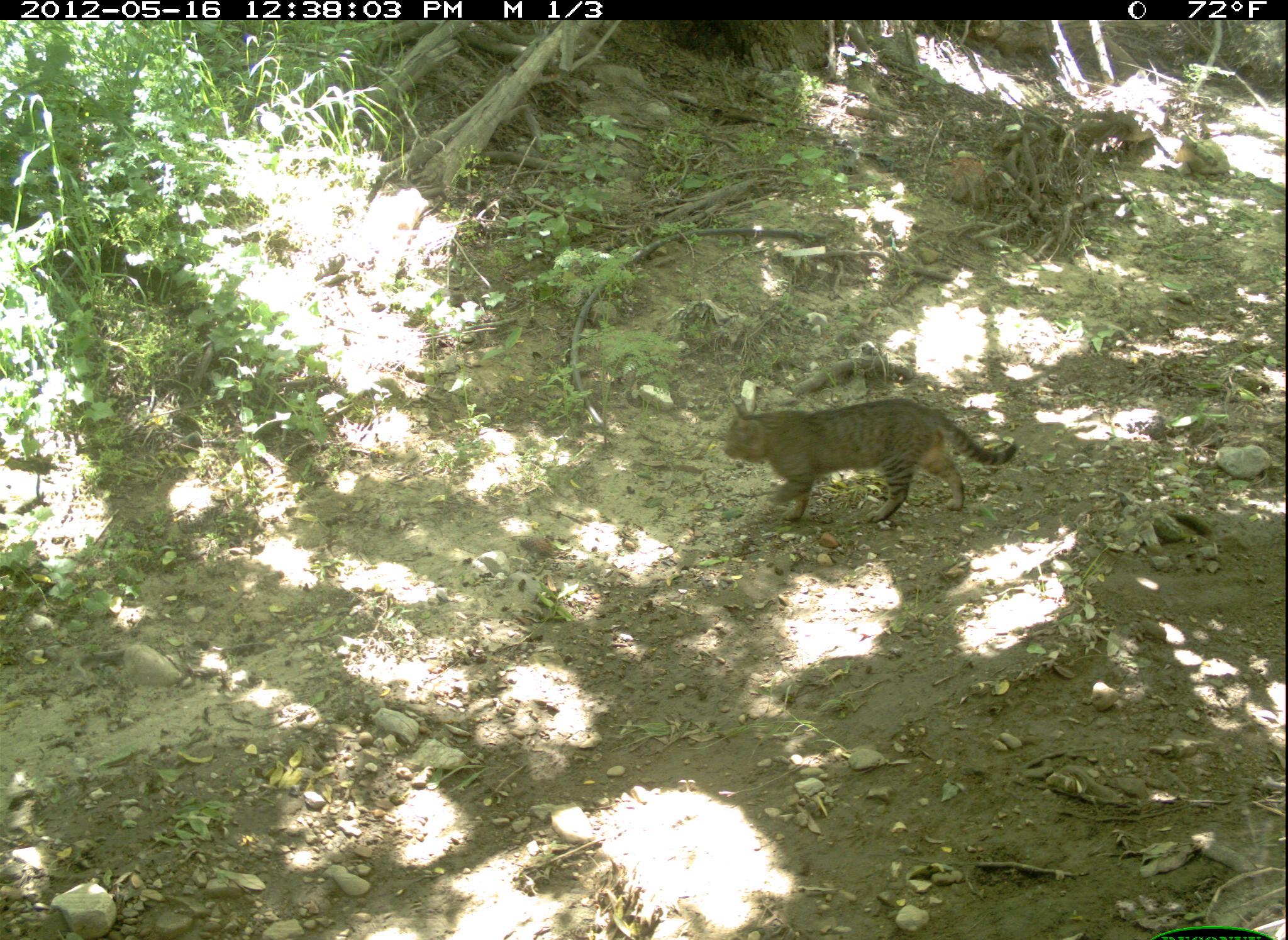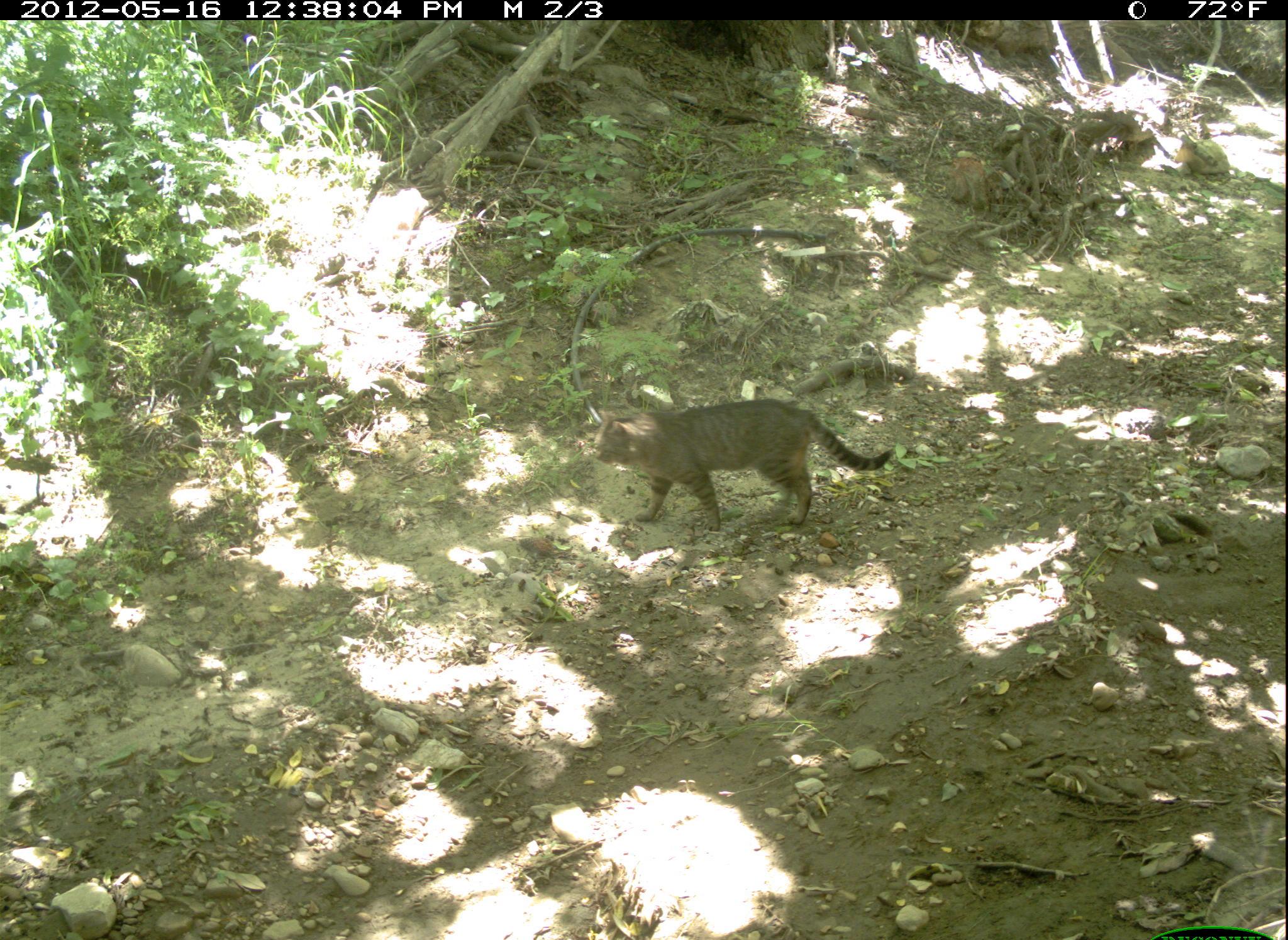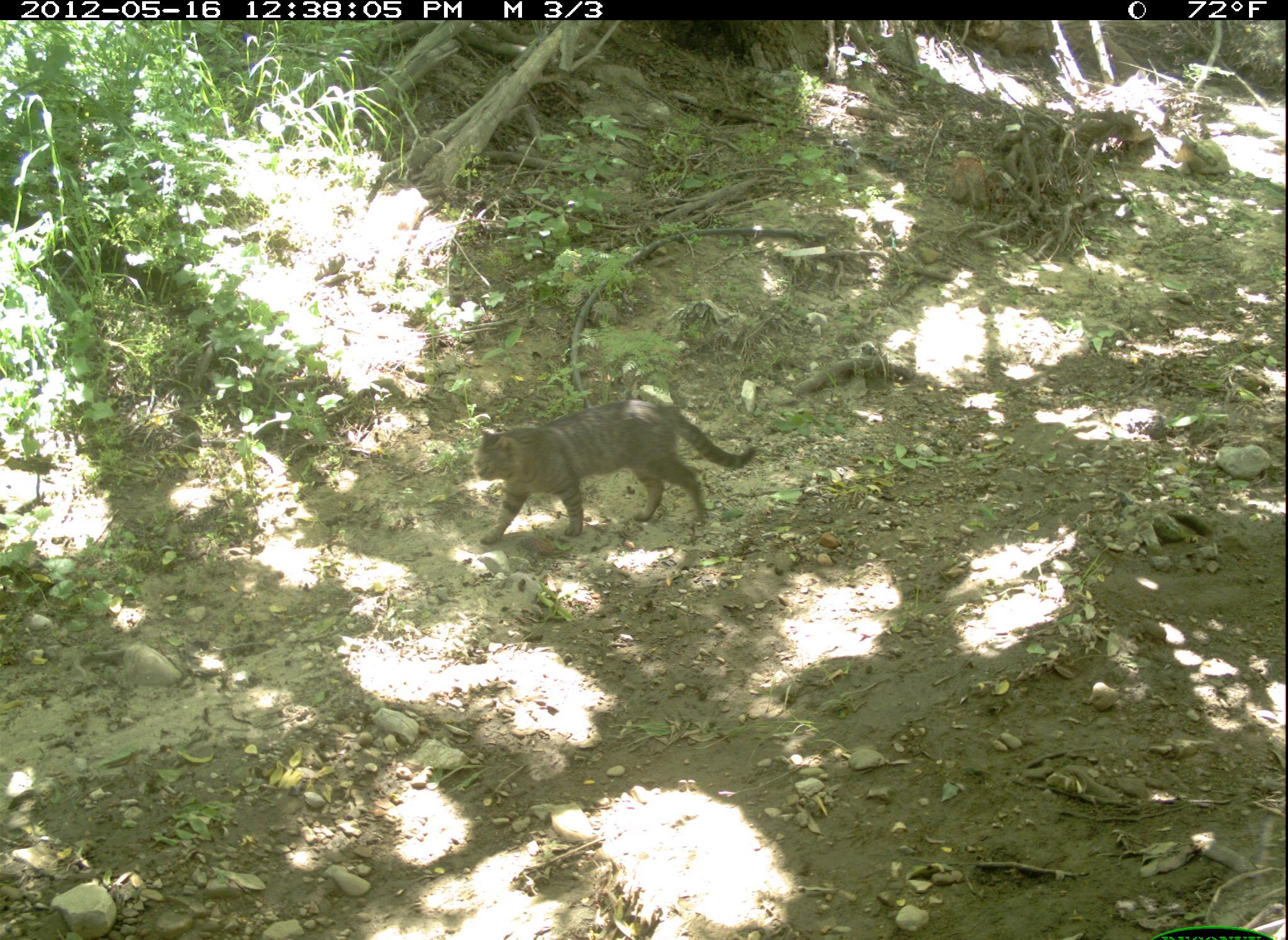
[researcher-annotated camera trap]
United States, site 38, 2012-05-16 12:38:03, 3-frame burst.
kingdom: Animalia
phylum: Chordata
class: Mammalia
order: Carnivora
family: Felidae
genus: Felis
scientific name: Felis catus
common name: cat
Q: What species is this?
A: Cat (Felis catus).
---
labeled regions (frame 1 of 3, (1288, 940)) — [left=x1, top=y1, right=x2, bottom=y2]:
cat: [left=705, top=374, right=1024, bottom=536]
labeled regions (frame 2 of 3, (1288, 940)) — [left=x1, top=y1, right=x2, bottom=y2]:
cat: [left=596, top=390, right=905, bottom=541]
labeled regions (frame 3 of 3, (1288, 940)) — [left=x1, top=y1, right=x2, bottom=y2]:
cat: [left=473, top=387, right=763, bottom=548]